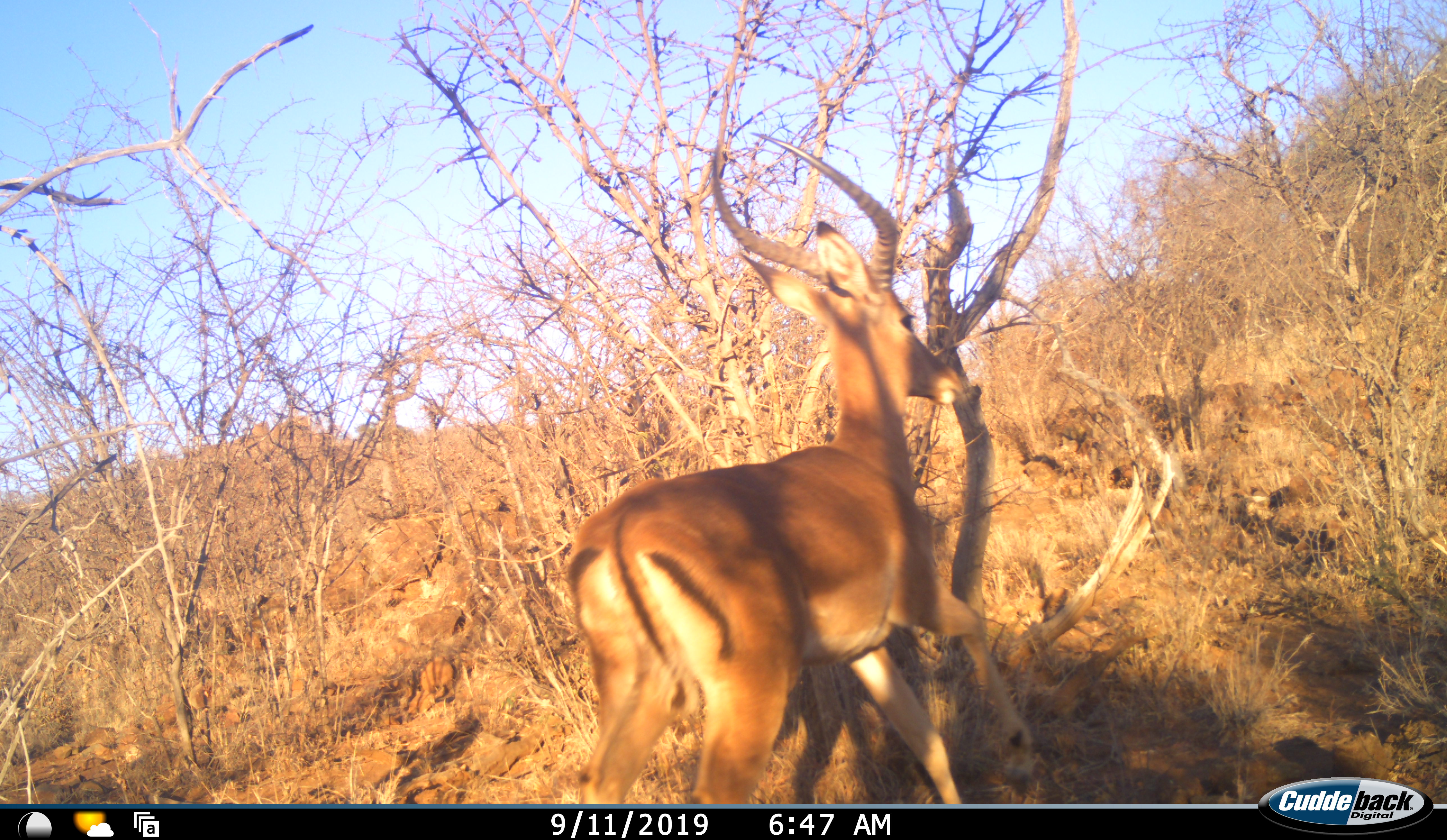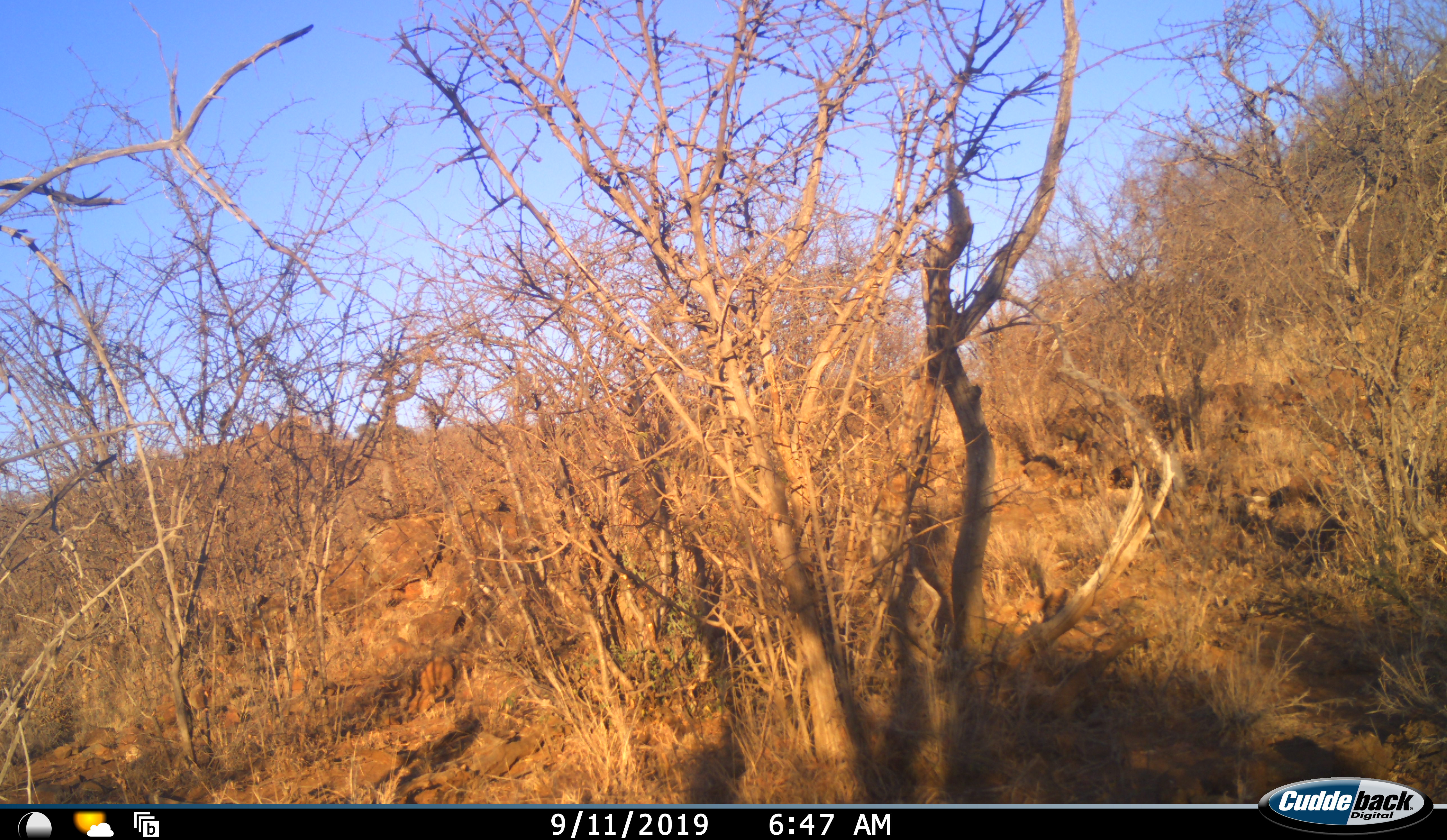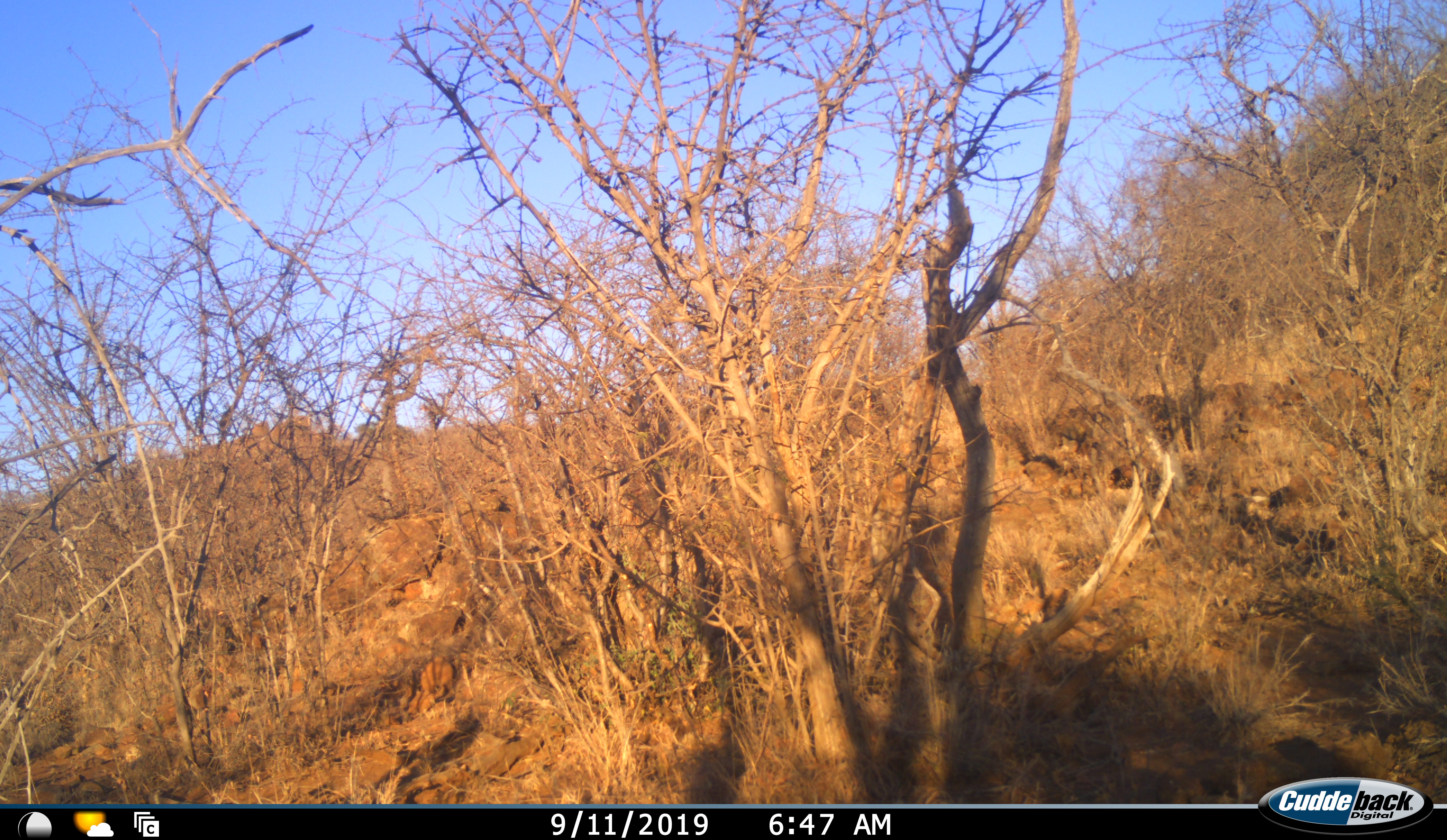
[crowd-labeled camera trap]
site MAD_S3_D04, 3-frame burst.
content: unidentified animal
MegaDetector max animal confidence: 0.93